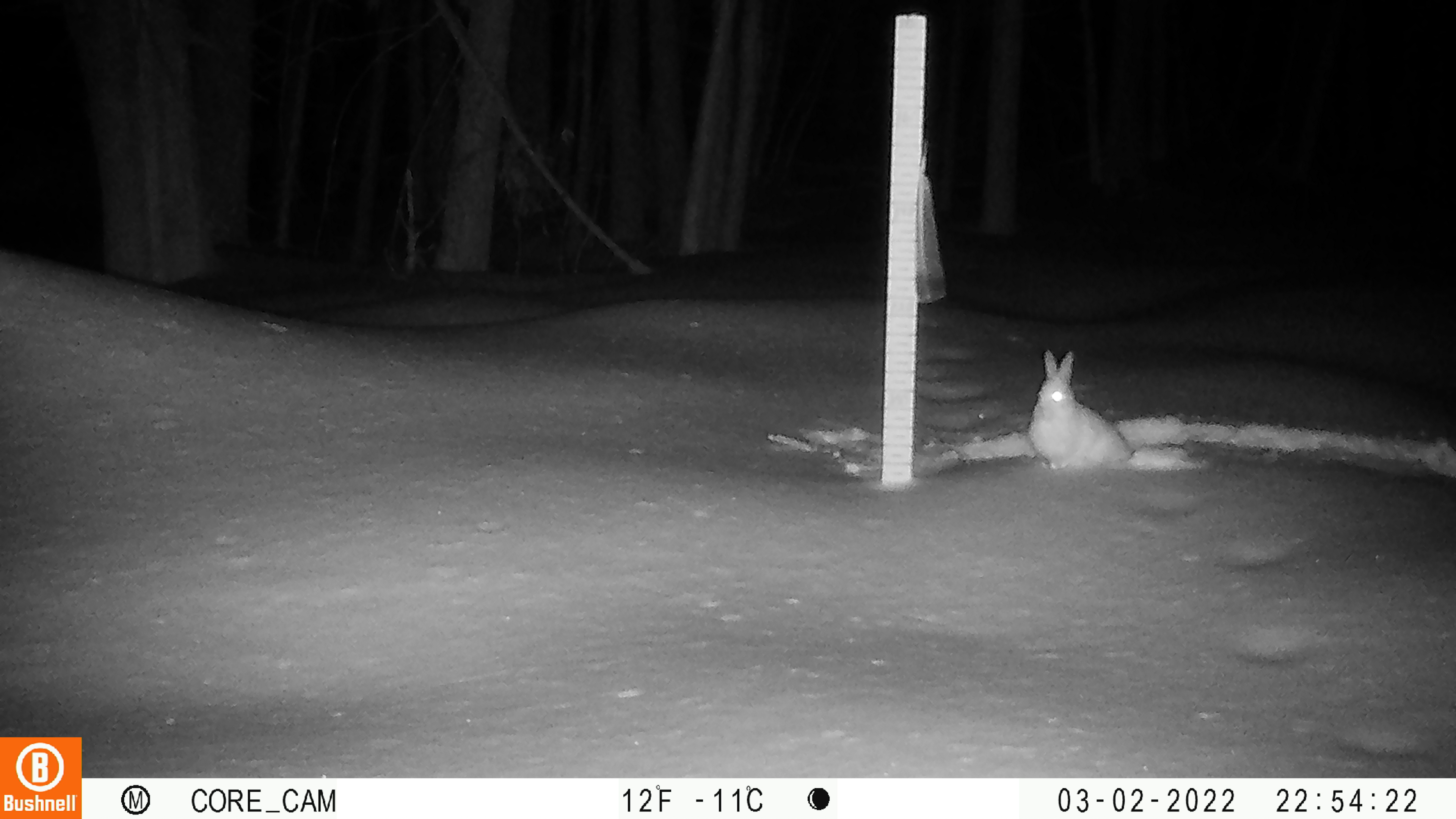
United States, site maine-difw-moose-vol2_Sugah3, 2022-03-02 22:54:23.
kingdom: Animalia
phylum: Chordata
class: Mammalia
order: Lagomorpha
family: Leporidae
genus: Lepus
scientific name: Lepus americanus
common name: snowshoe hare